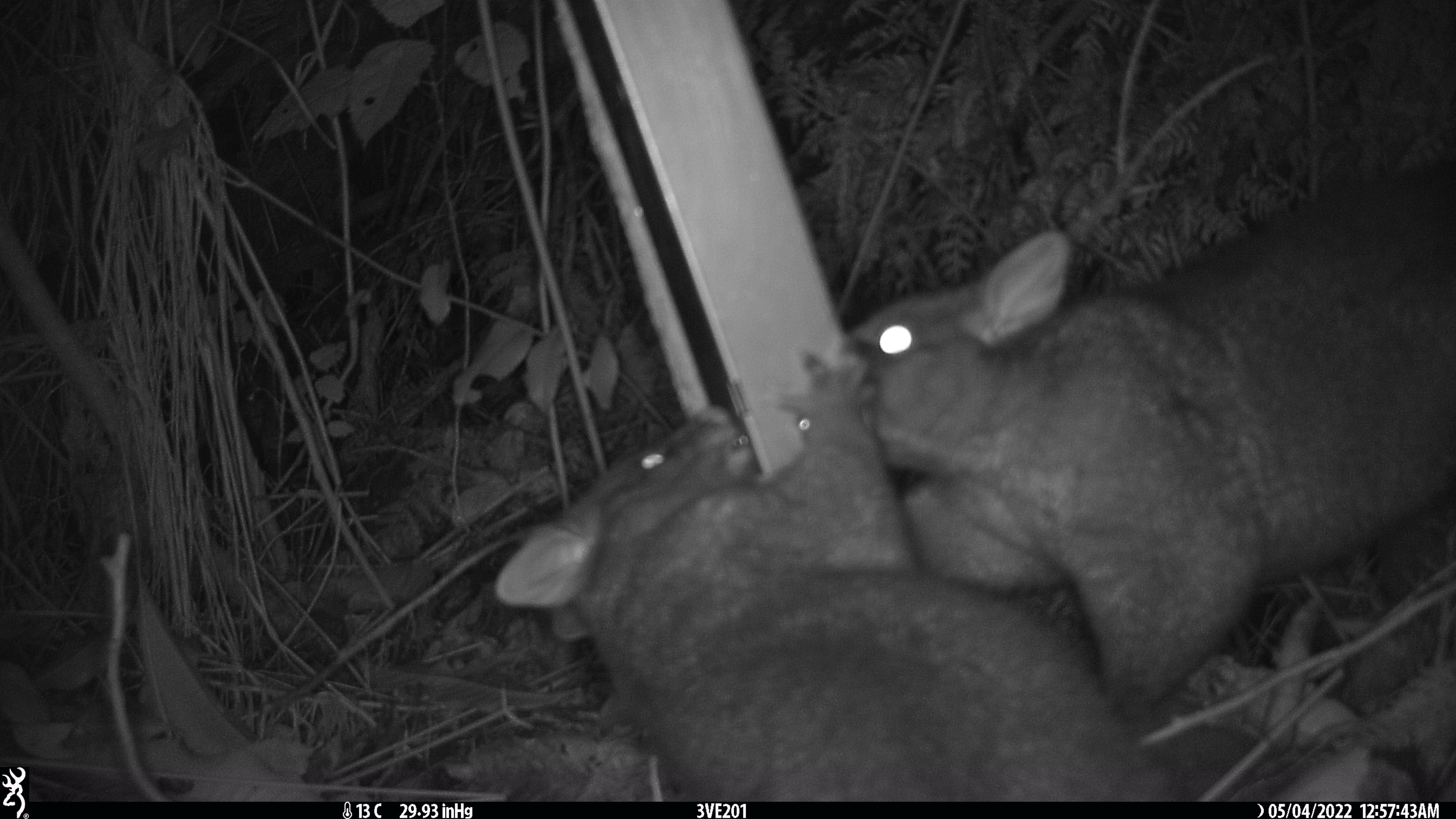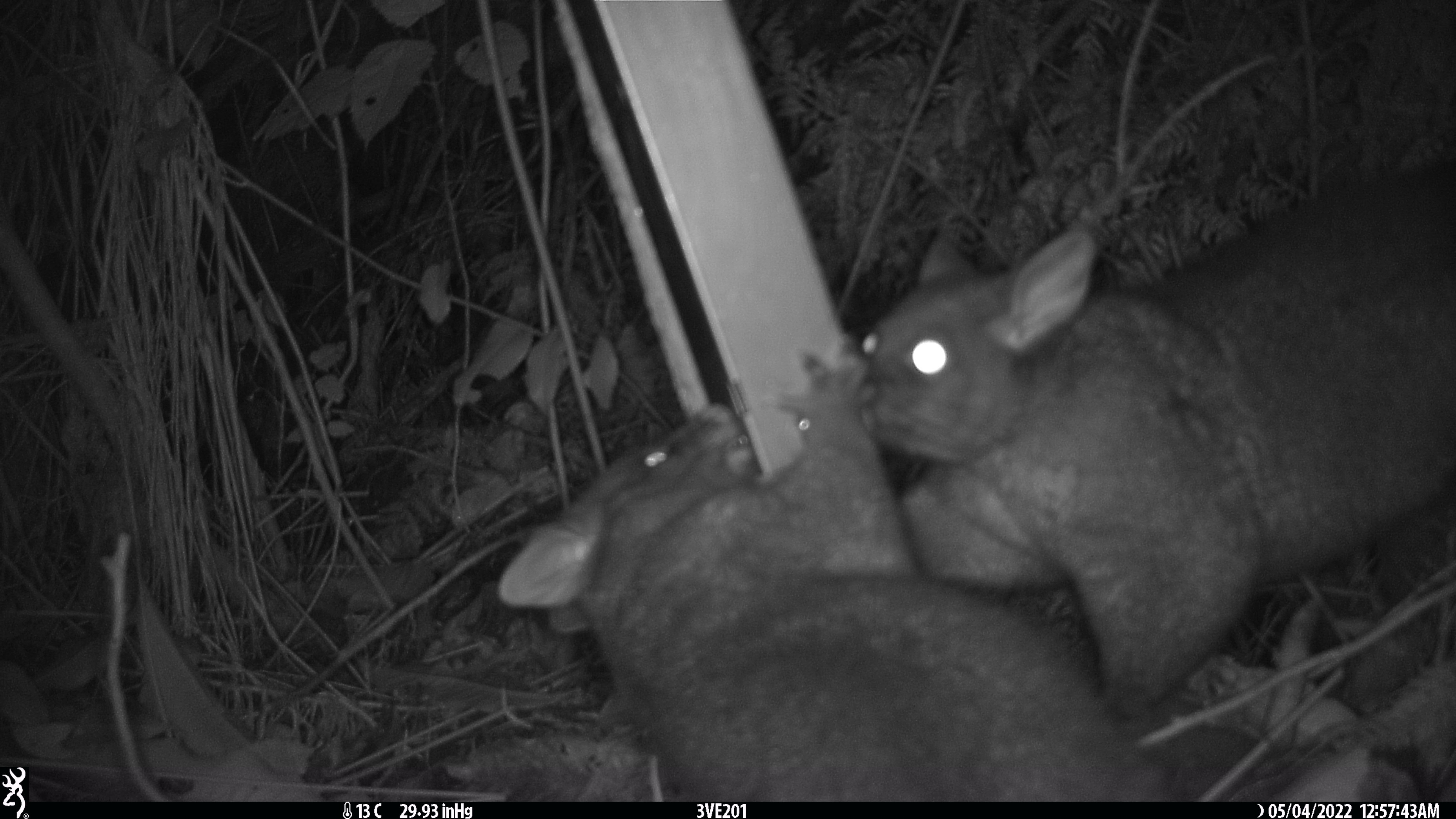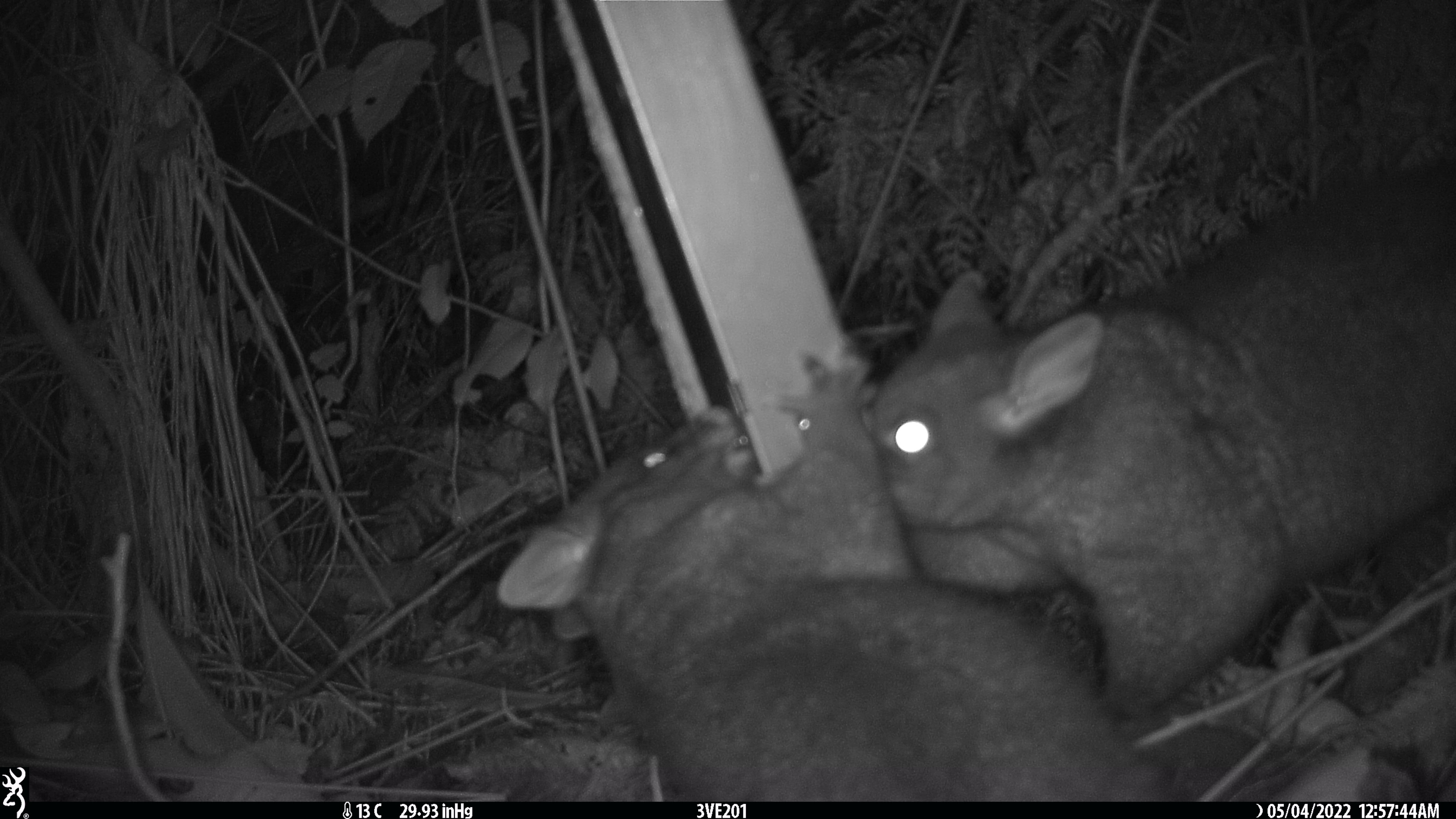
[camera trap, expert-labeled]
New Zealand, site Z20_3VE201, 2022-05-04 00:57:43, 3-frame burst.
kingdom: Animalia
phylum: Chordata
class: Mammalia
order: Diprotodontia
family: Phalangeridae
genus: Trichosurus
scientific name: Trichosurus vulpecula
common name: common brushtail possum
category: possum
Possum (common brushtail possum) (Trichosurus vulpecula).